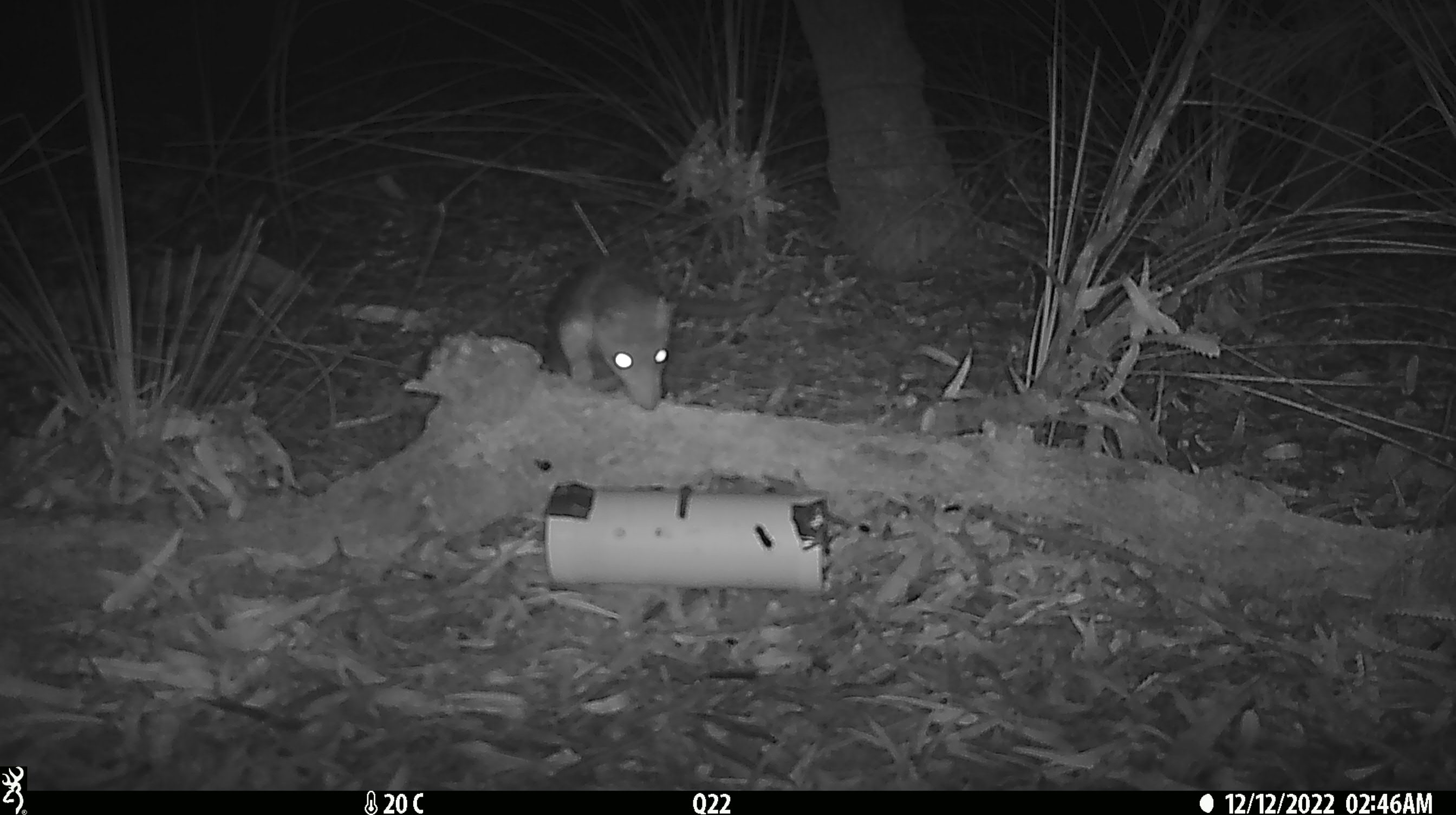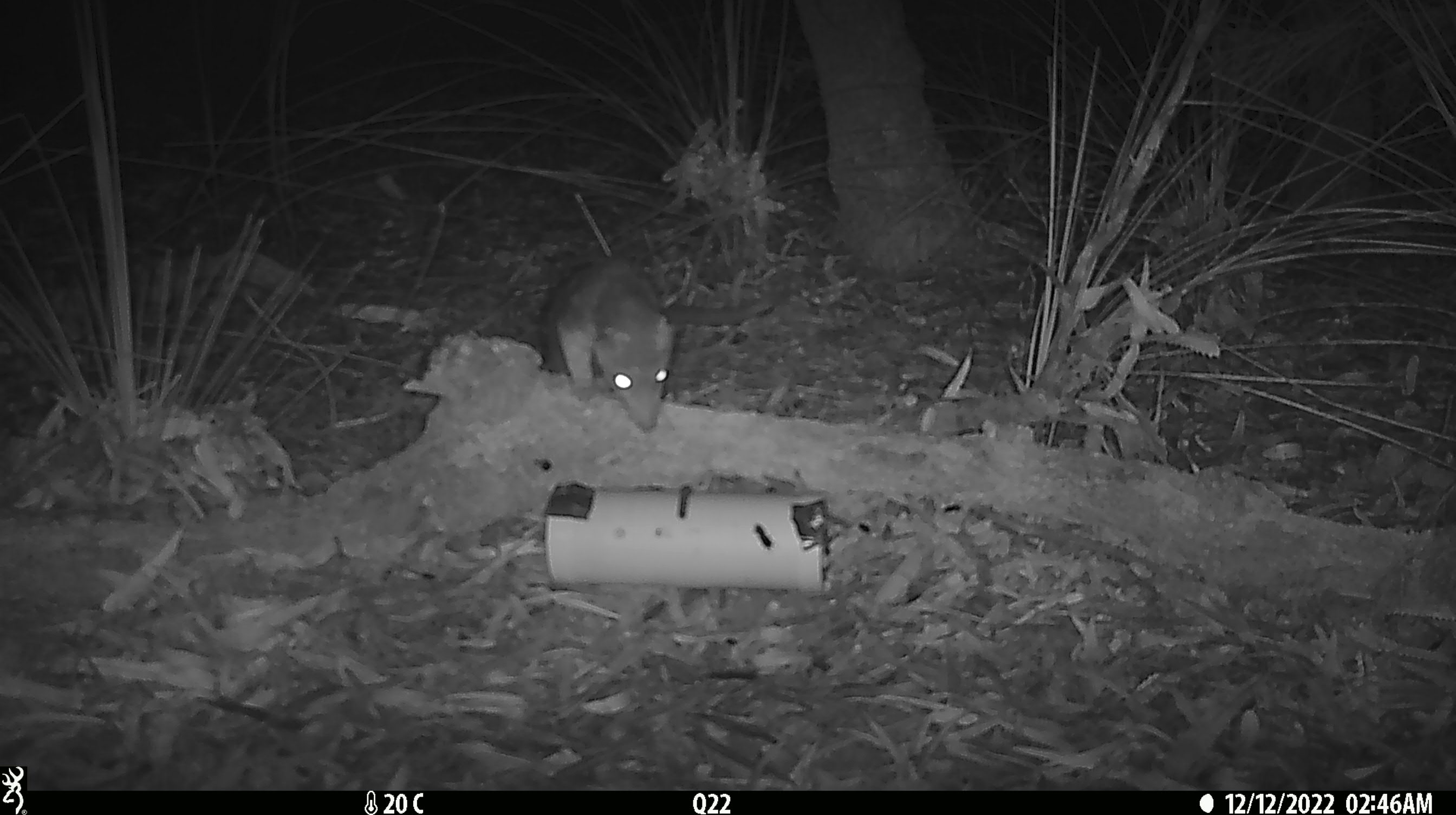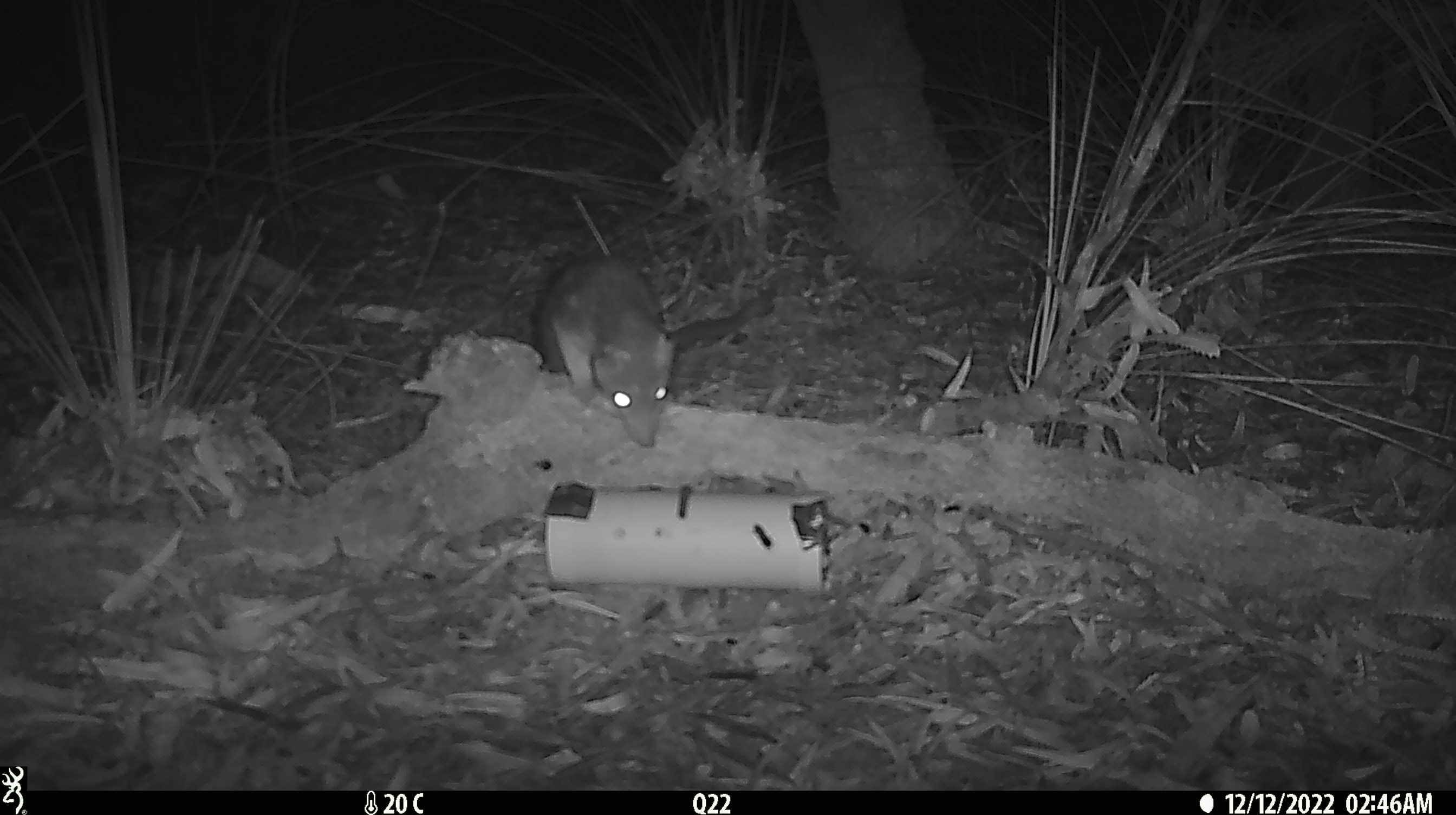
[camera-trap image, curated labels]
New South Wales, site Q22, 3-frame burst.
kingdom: Animalia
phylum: Chordata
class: Mammalia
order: Dasyuromorphia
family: Dasyuridae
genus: Dasyurus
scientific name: Dasyurus maculatus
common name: spotted-tailed quoll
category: quoll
Quoll (spotted-tailed quoll) (Dasyurus maculatus).